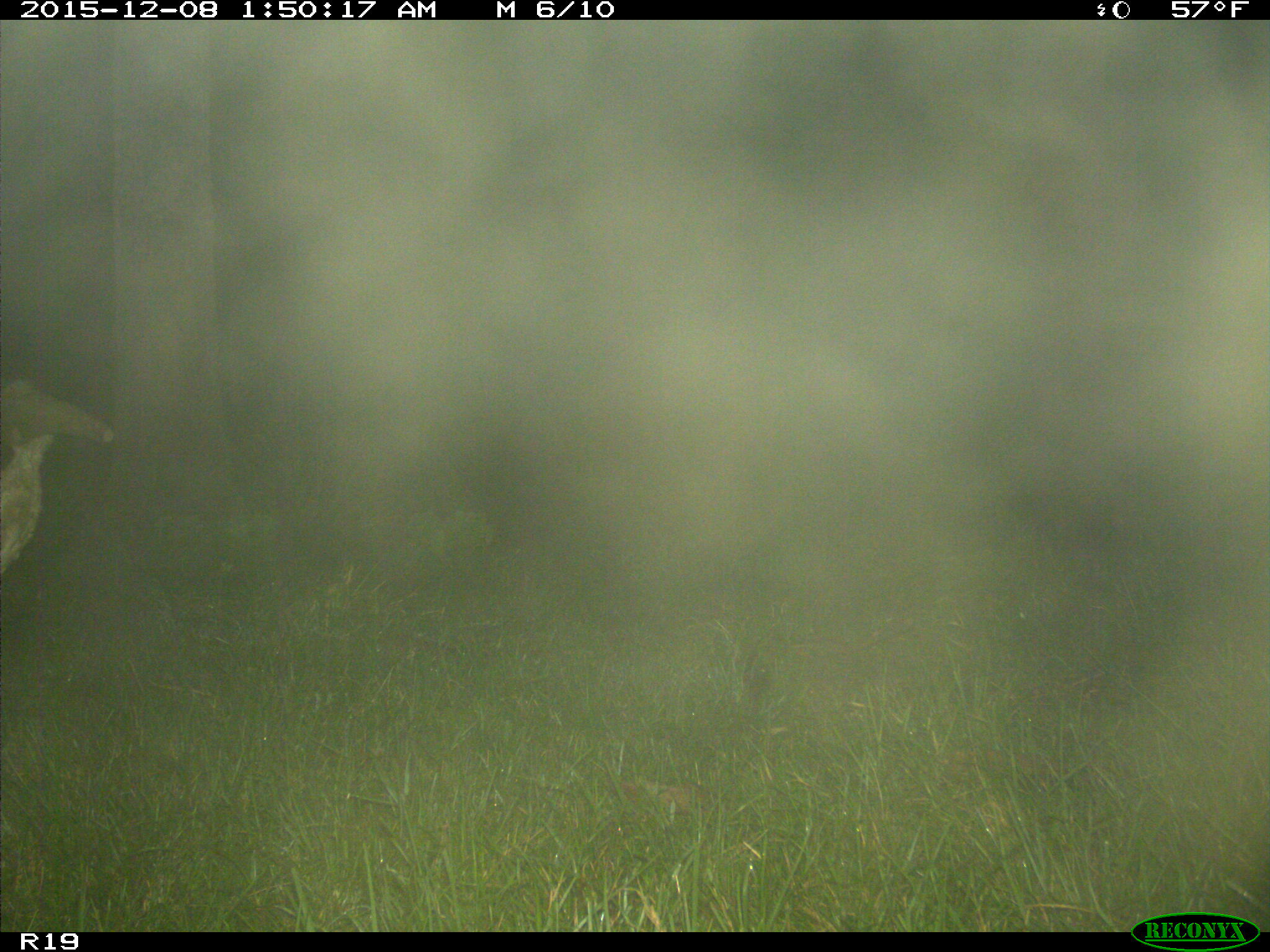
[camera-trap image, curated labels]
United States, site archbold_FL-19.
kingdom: Animalia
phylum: Chordata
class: Mammalia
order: Artiodactyla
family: Bovidae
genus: Bos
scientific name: Bos taurus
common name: domestic cow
Bos taurus (domestic cow).